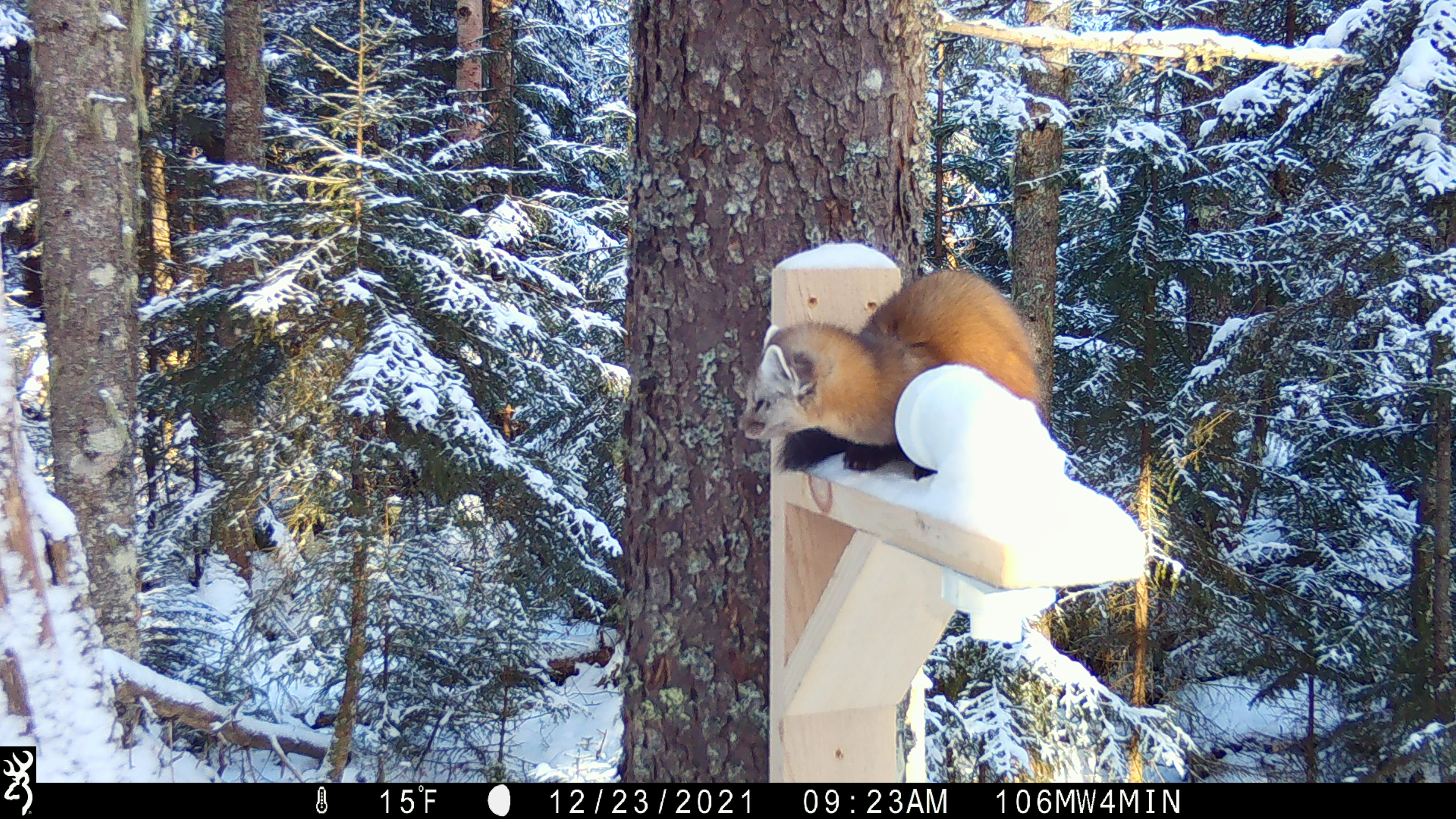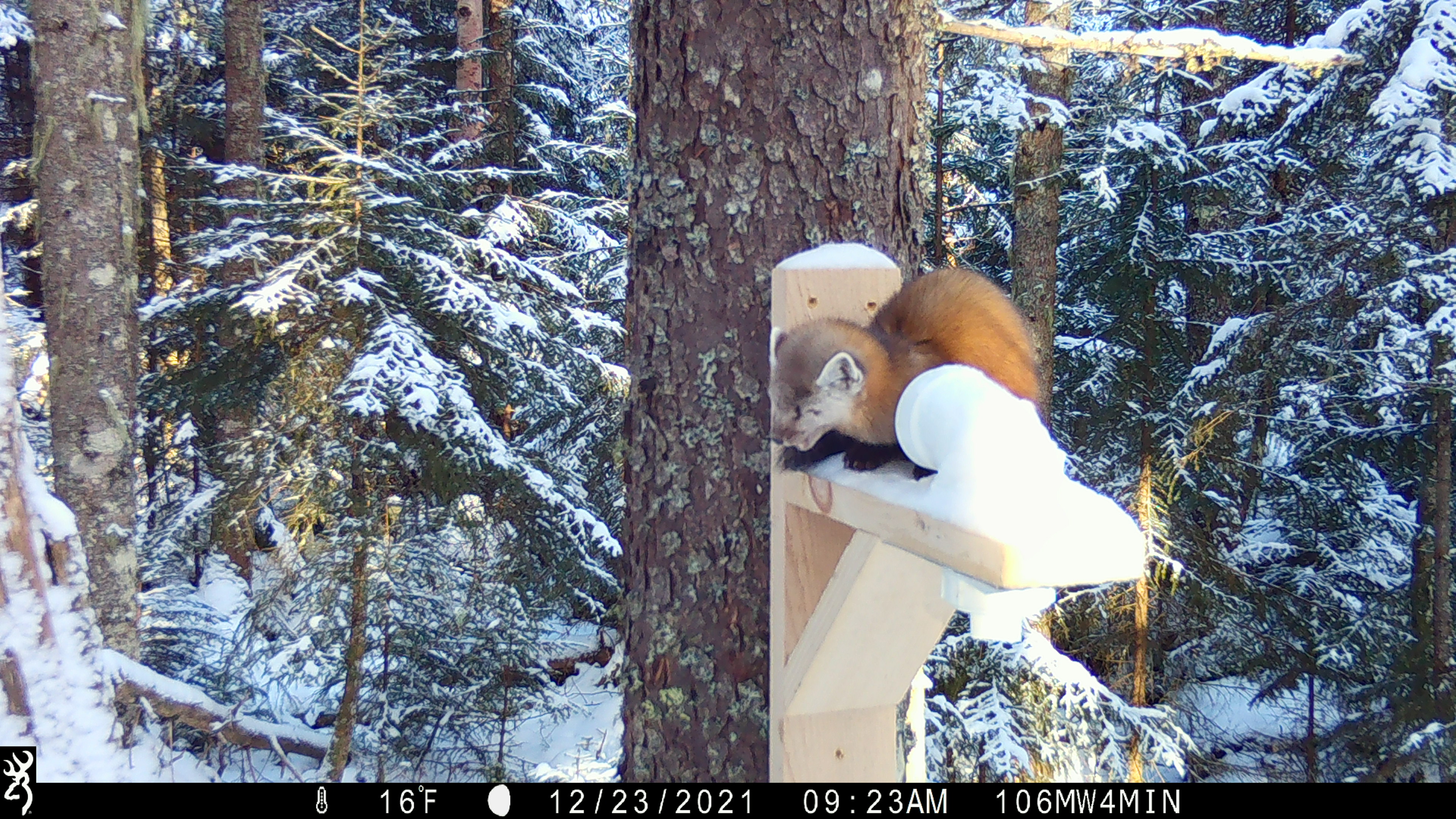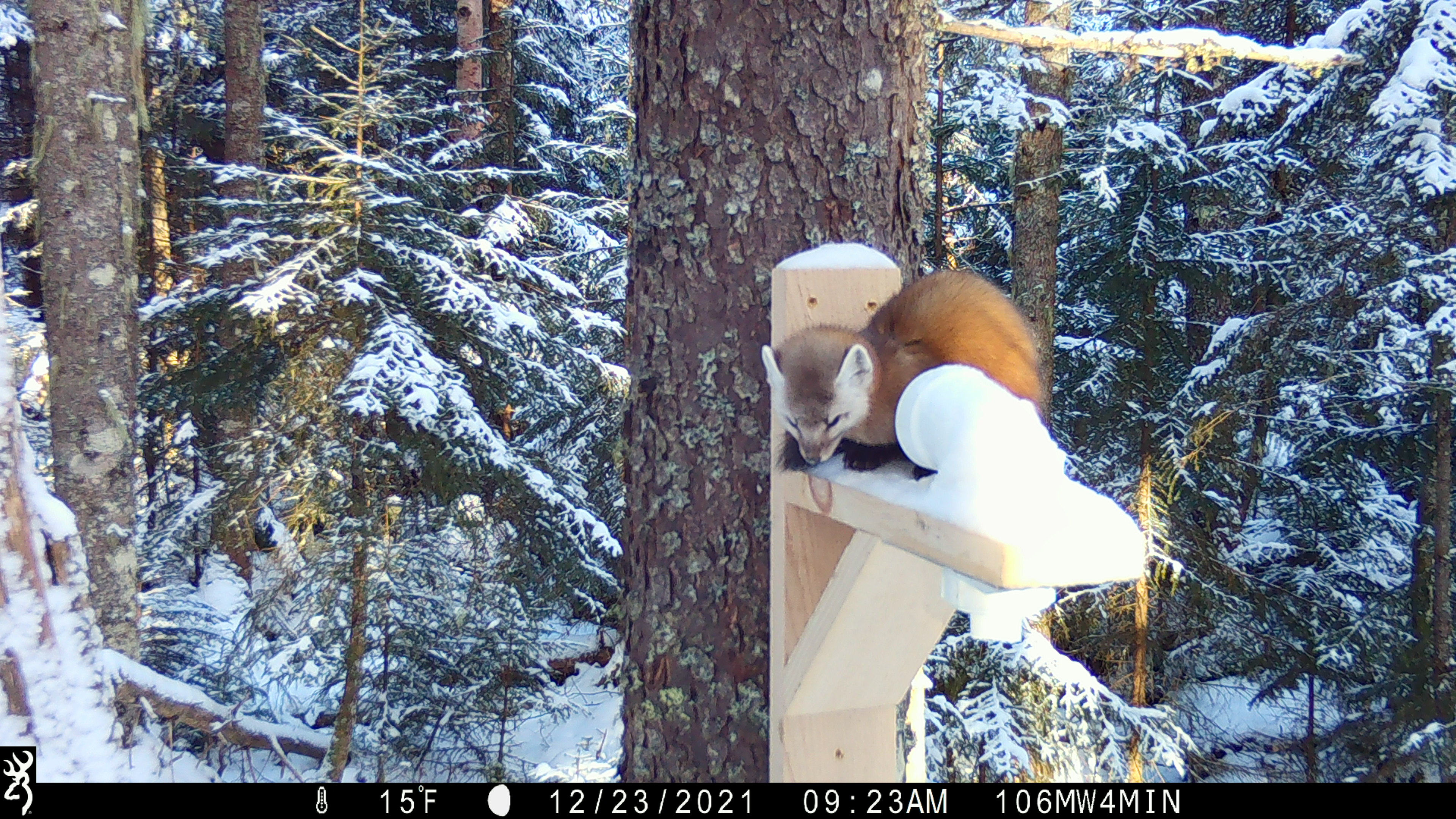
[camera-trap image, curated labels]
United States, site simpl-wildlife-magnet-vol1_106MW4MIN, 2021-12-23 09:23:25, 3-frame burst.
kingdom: Animalia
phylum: Chordata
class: Mammalia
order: Carnivora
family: Mustelidae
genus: Martes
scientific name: Martes americana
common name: american marten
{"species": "american marten (Martes americana)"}